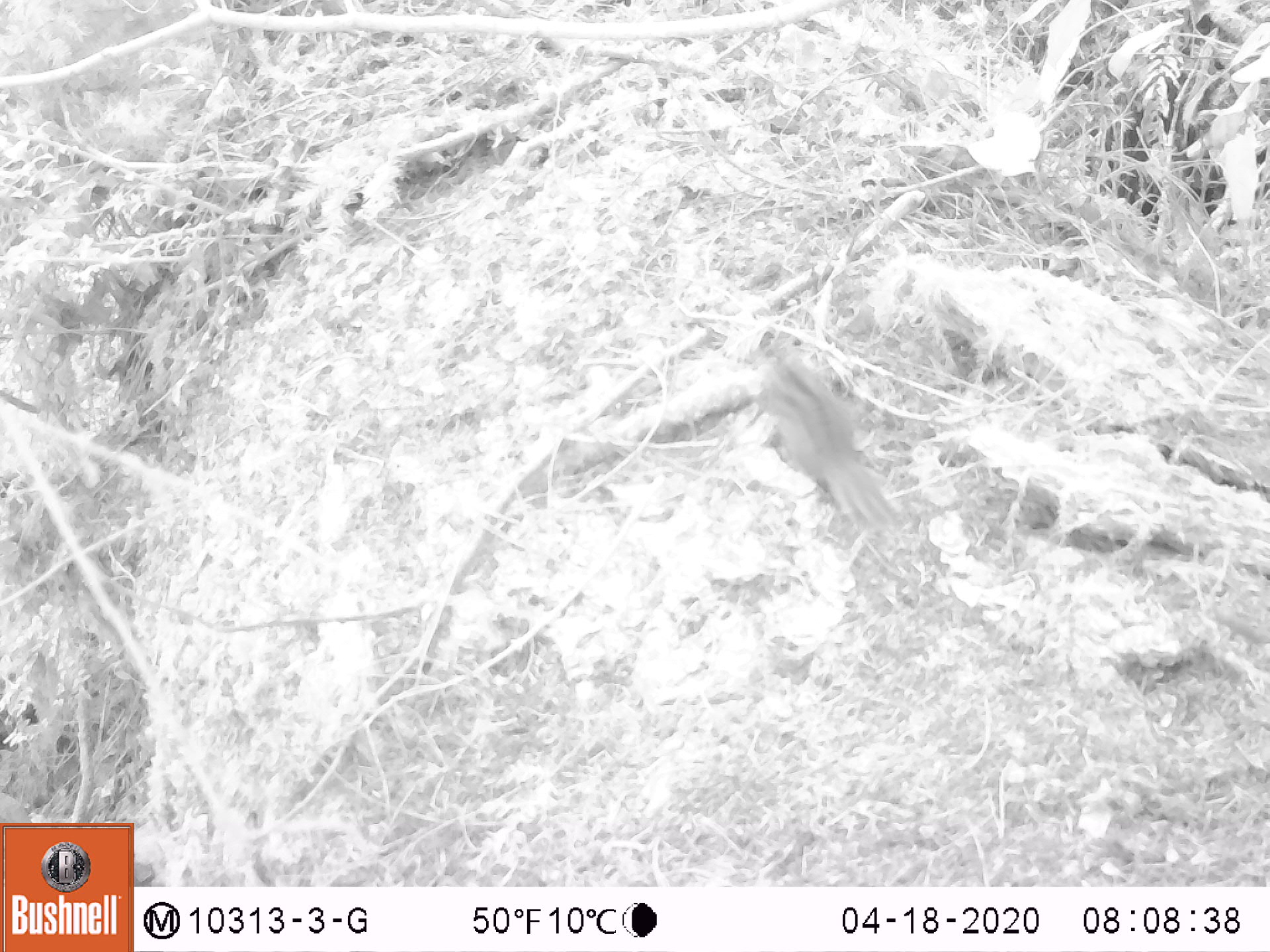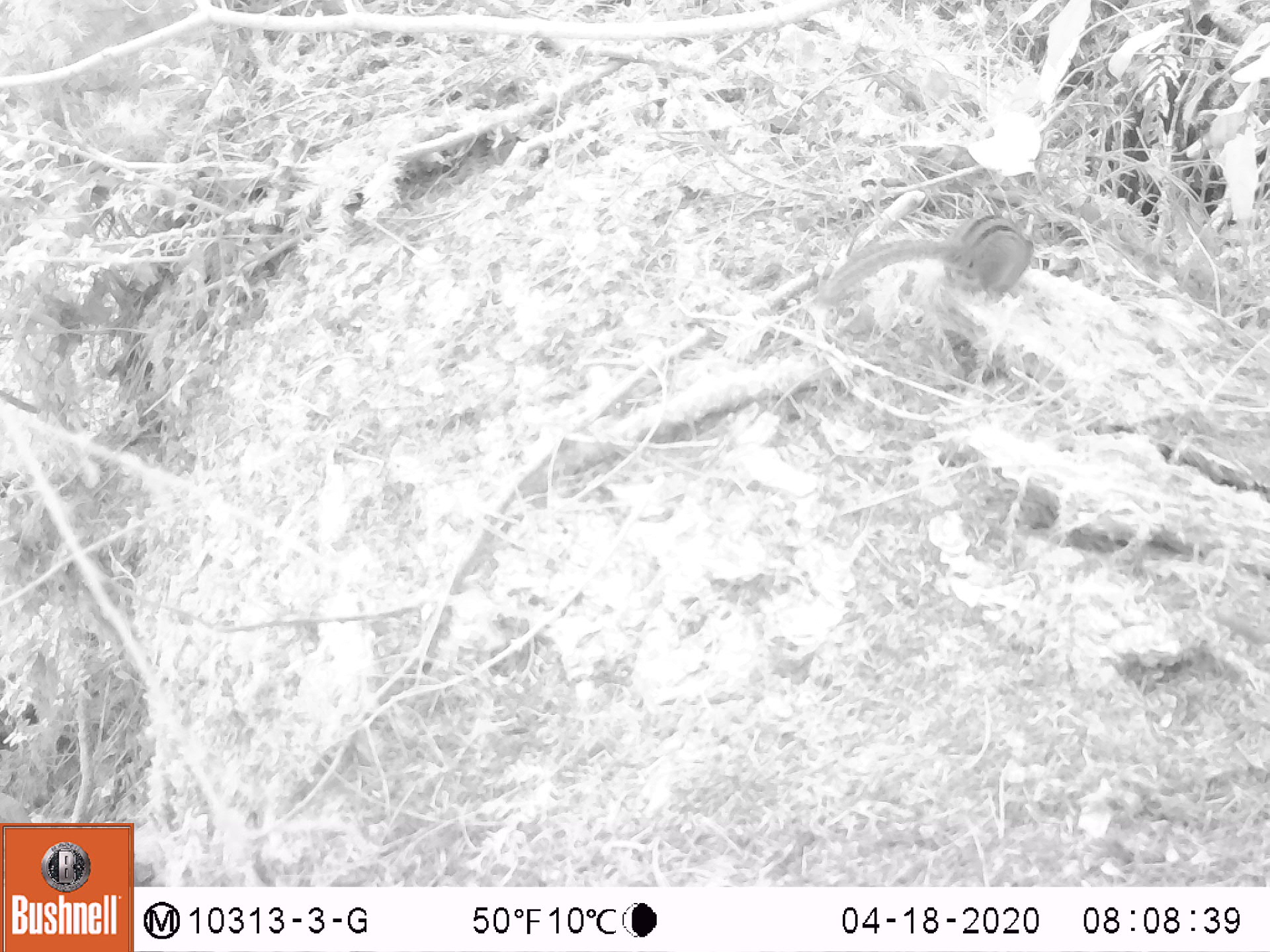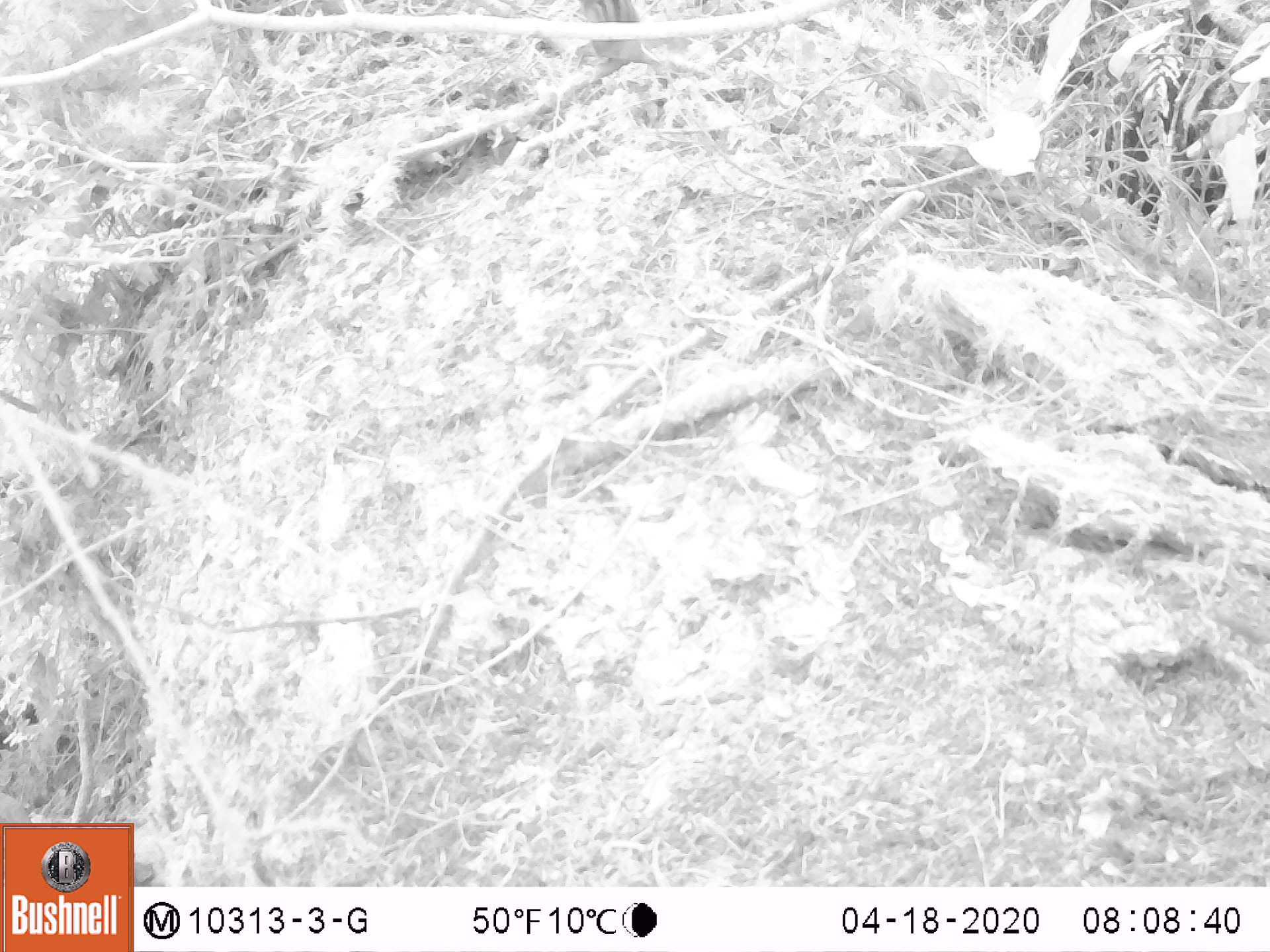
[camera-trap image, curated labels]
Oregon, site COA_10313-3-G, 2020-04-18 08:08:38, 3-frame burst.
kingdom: Animalia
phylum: Chordata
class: Mammalia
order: Rodentia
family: Sciuridae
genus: Neotamias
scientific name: Neotamias townsendii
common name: townsend's chipmunk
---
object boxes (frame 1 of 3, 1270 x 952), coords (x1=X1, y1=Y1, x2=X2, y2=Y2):
townsend's chipmunk: (x1=755, y1=343, x2=903, y2=543)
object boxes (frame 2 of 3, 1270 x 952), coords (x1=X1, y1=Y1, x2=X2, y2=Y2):
townsend's chipmunk: (x1=815, y1=204, x2=1039, y2=308)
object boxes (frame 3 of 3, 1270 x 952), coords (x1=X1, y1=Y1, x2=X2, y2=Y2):
townsend's chipmunk: (x1=580, y1=4, x2=713, y2=83)